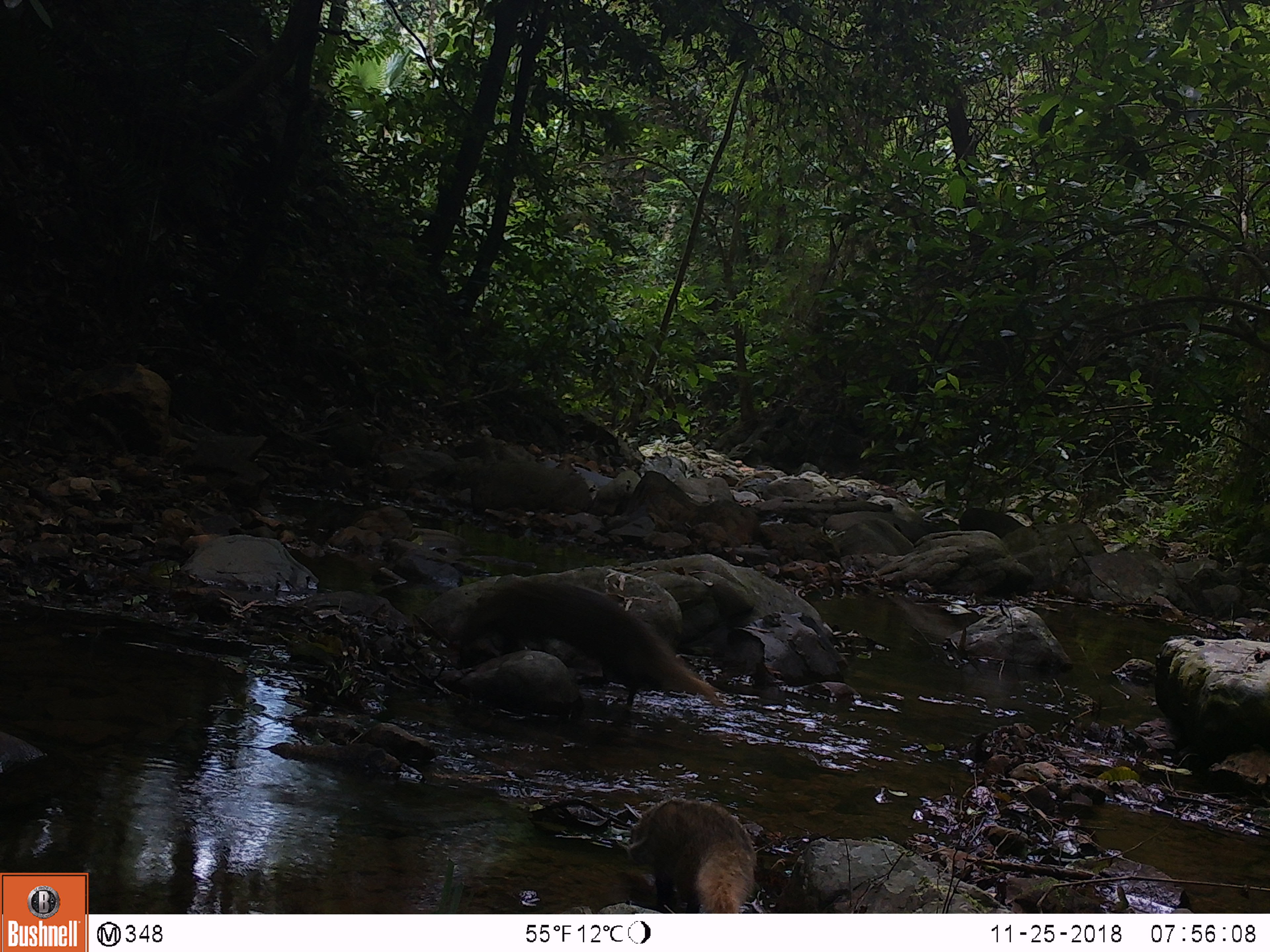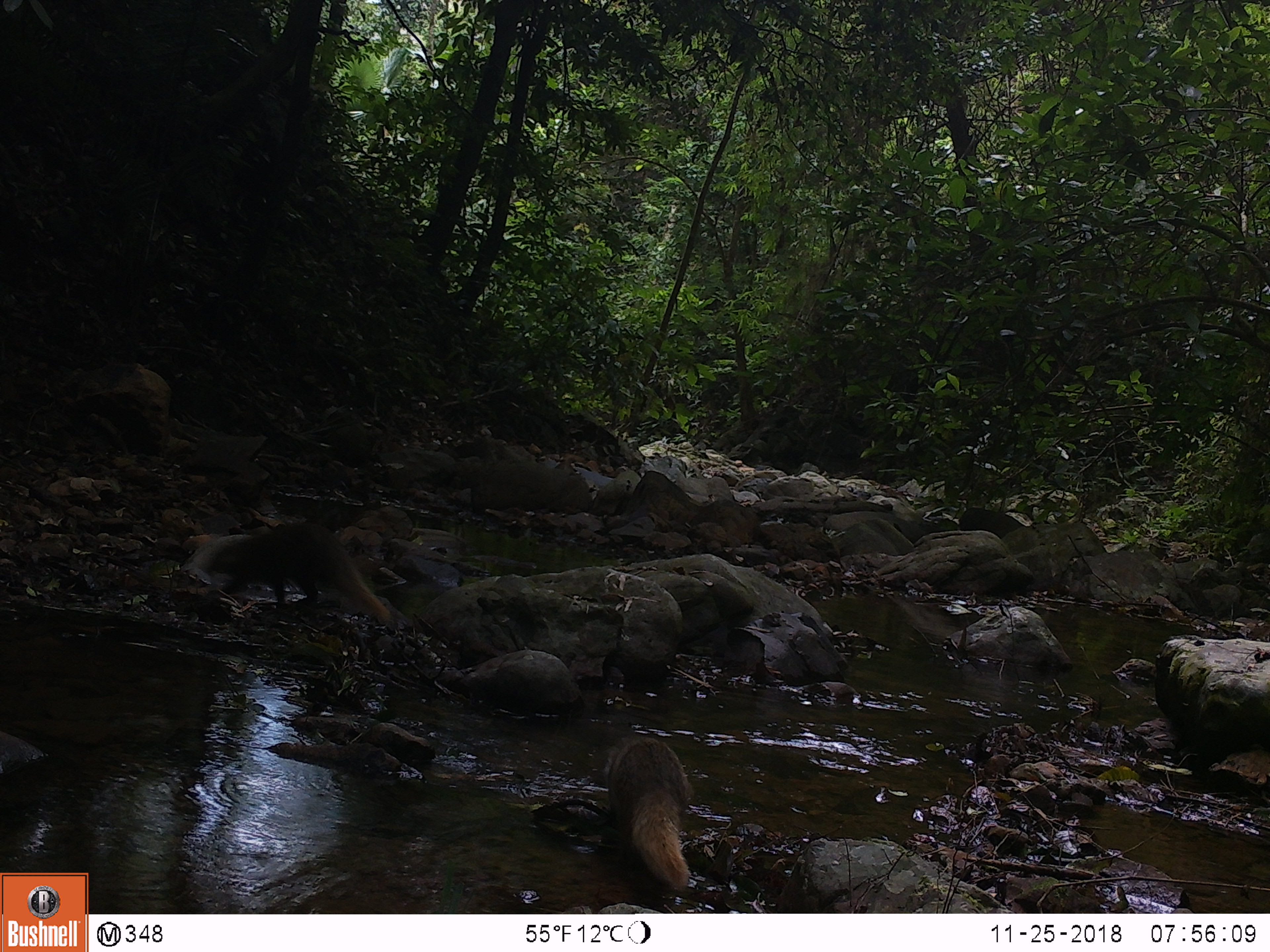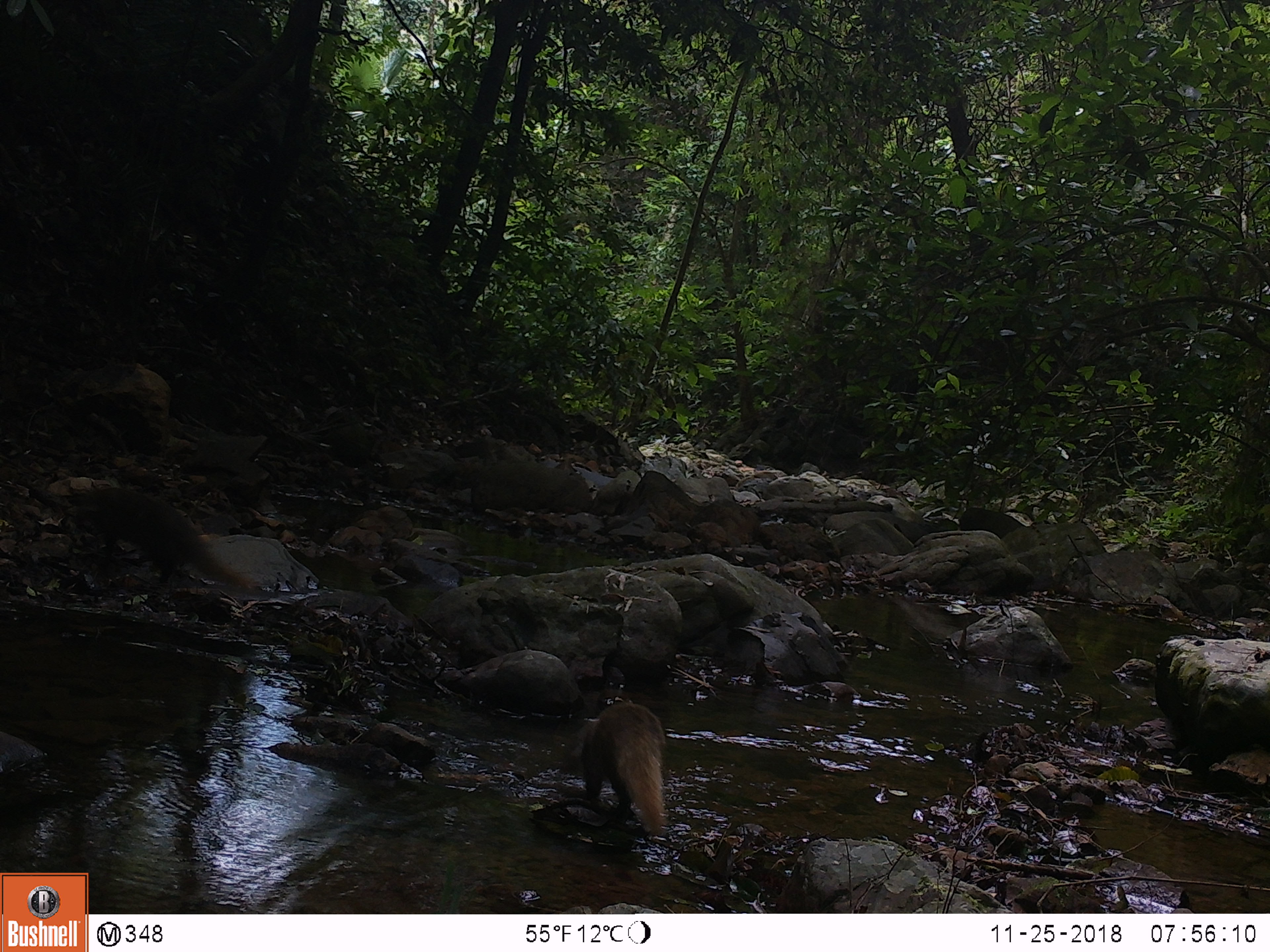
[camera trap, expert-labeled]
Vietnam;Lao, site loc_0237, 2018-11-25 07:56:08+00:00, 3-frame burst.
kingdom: Animalia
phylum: Chordata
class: Mammalia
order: Carnivora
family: Herpestidae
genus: Urva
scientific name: Urva urva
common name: crab-eating mongoose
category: crab eating mongoose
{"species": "crab eating mongoose (crab-eating mongoose) (Urva urva)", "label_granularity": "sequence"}